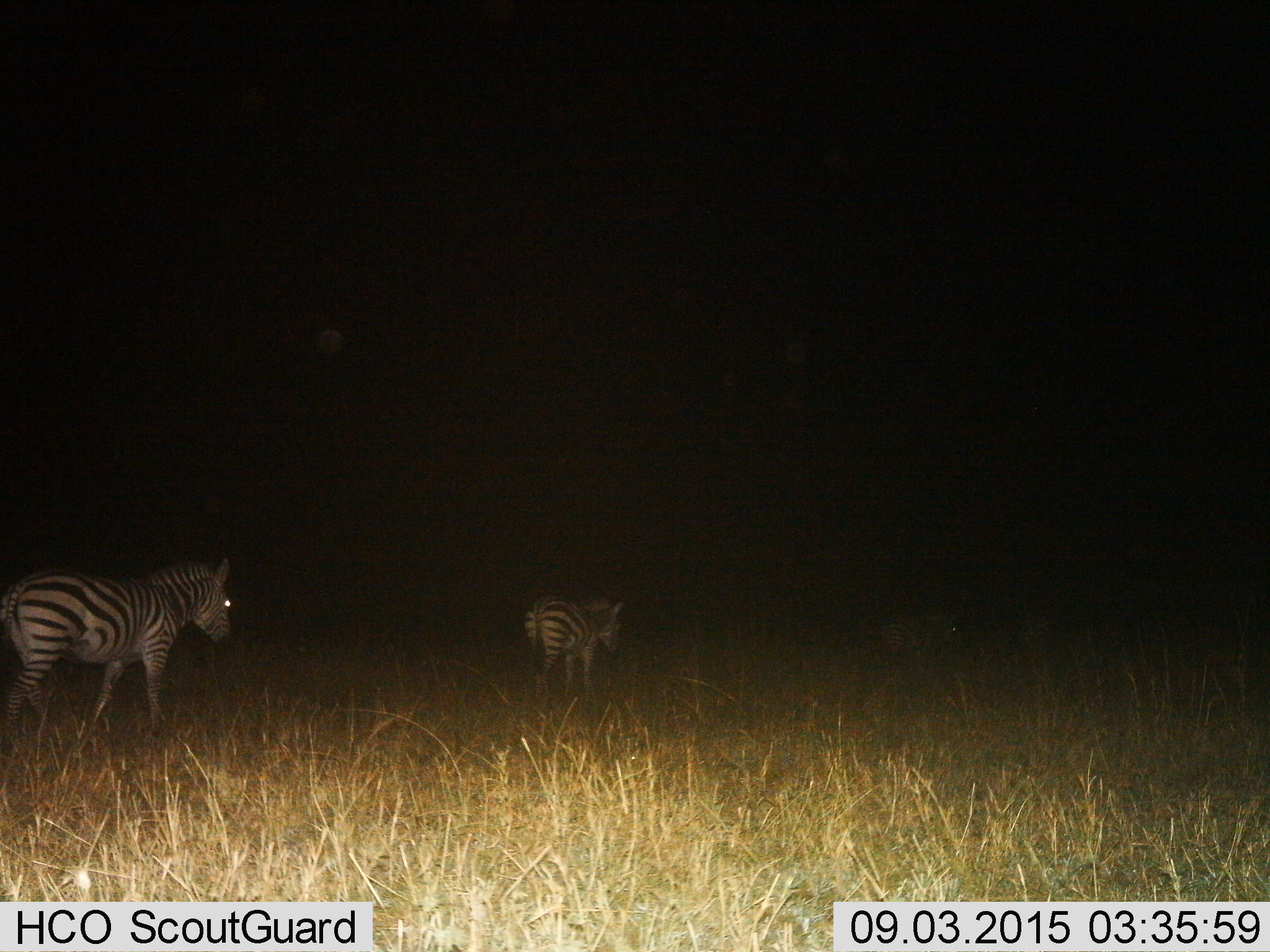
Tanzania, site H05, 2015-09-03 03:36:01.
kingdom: Animalia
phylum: Chordata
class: Mammalia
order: Perissodactyla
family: Equidae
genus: Equus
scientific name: Equus quagga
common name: plains zebra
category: zebra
Zebra (plains zebra) (Equus quagga), count 2. Behavior (volunteer vote fractions): standing 40%, resting 0%, moving 80%, interacting 0%. Young present (vote fraction): 0%. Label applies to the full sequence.